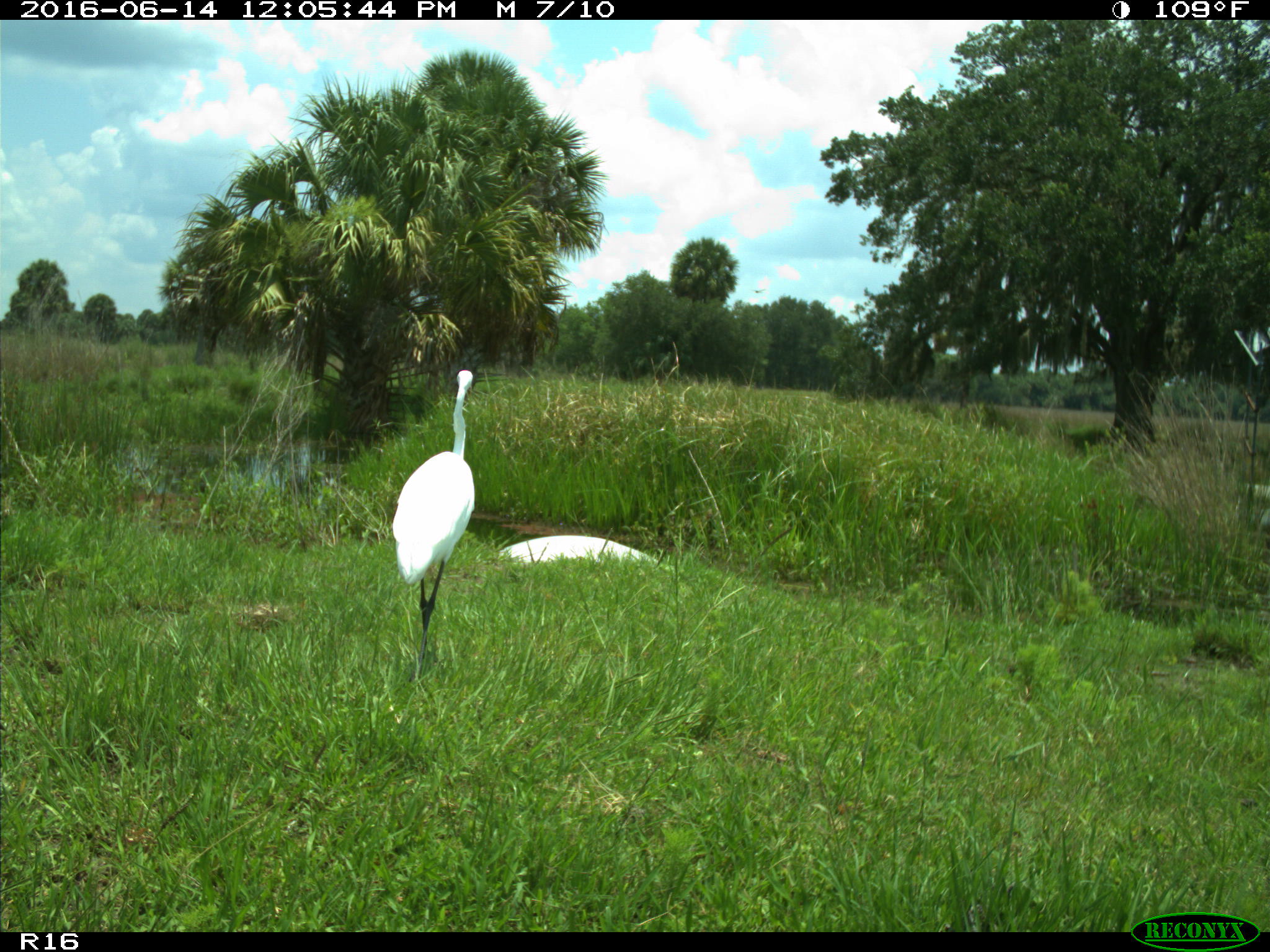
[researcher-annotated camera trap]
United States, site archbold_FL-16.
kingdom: Animalia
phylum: Chordata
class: Aves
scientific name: Aves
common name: birds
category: unidentified bird